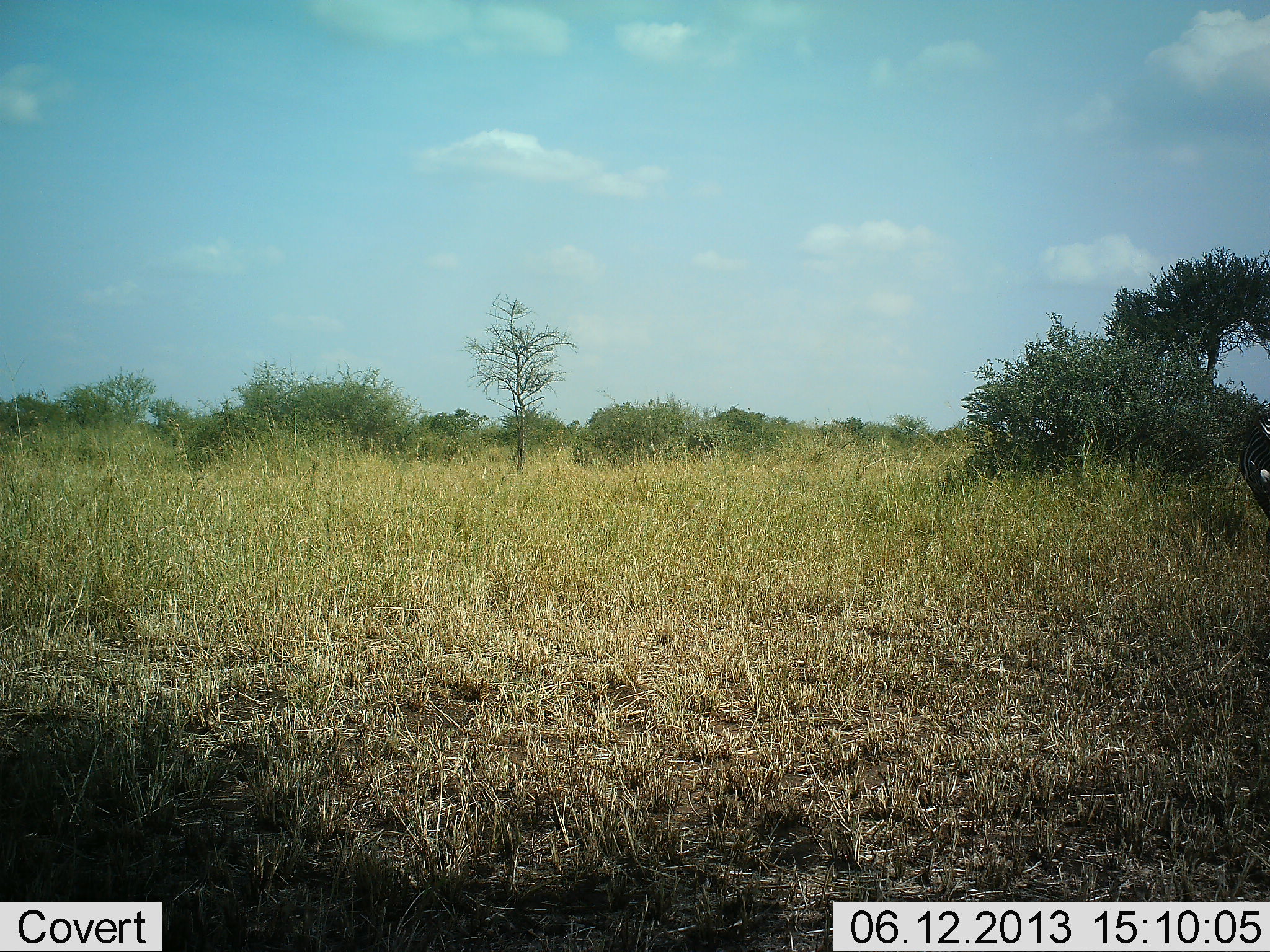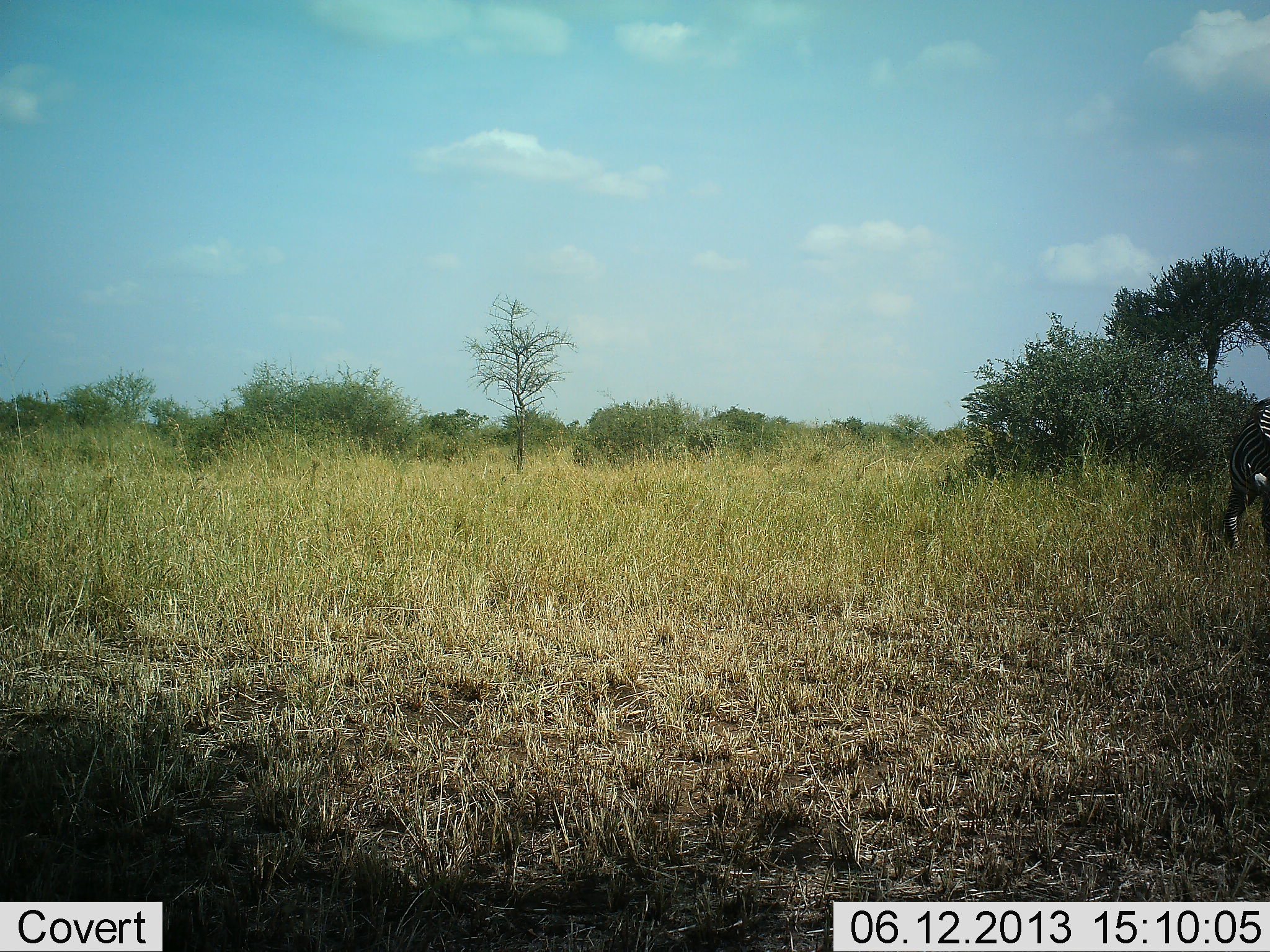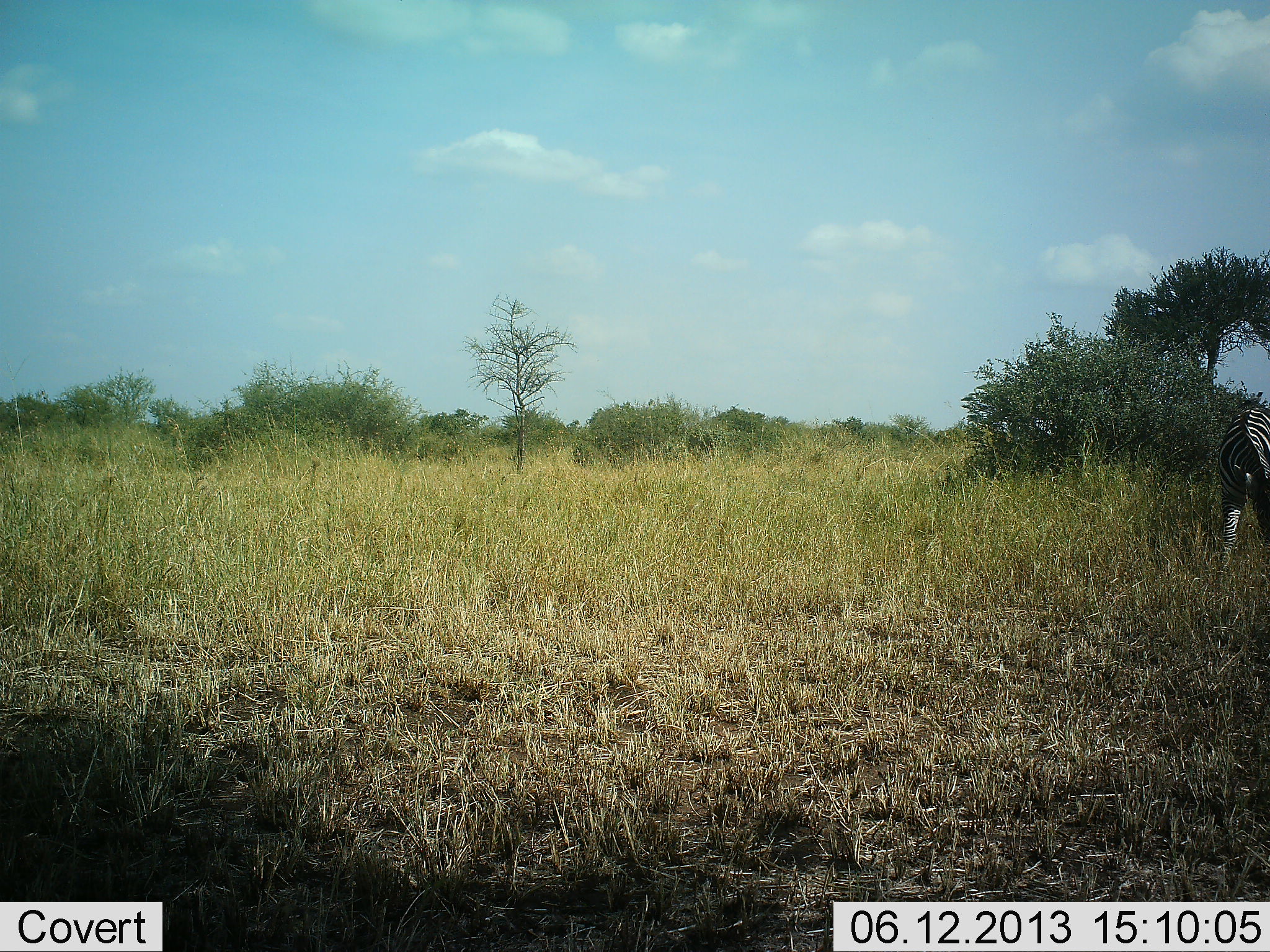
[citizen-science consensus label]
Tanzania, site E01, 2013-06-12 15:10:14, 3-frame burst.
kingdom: Animalia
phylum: Chordata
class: Mammalia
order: Perissodactyla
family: Equidae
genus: Equus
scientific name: Equus quagga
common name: plains zebra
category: zebra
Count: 1.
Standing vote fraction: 27%.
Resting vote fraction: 0%.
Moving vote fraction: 48%.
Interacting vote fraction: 0%.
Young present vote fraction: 0%.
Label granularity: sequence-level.